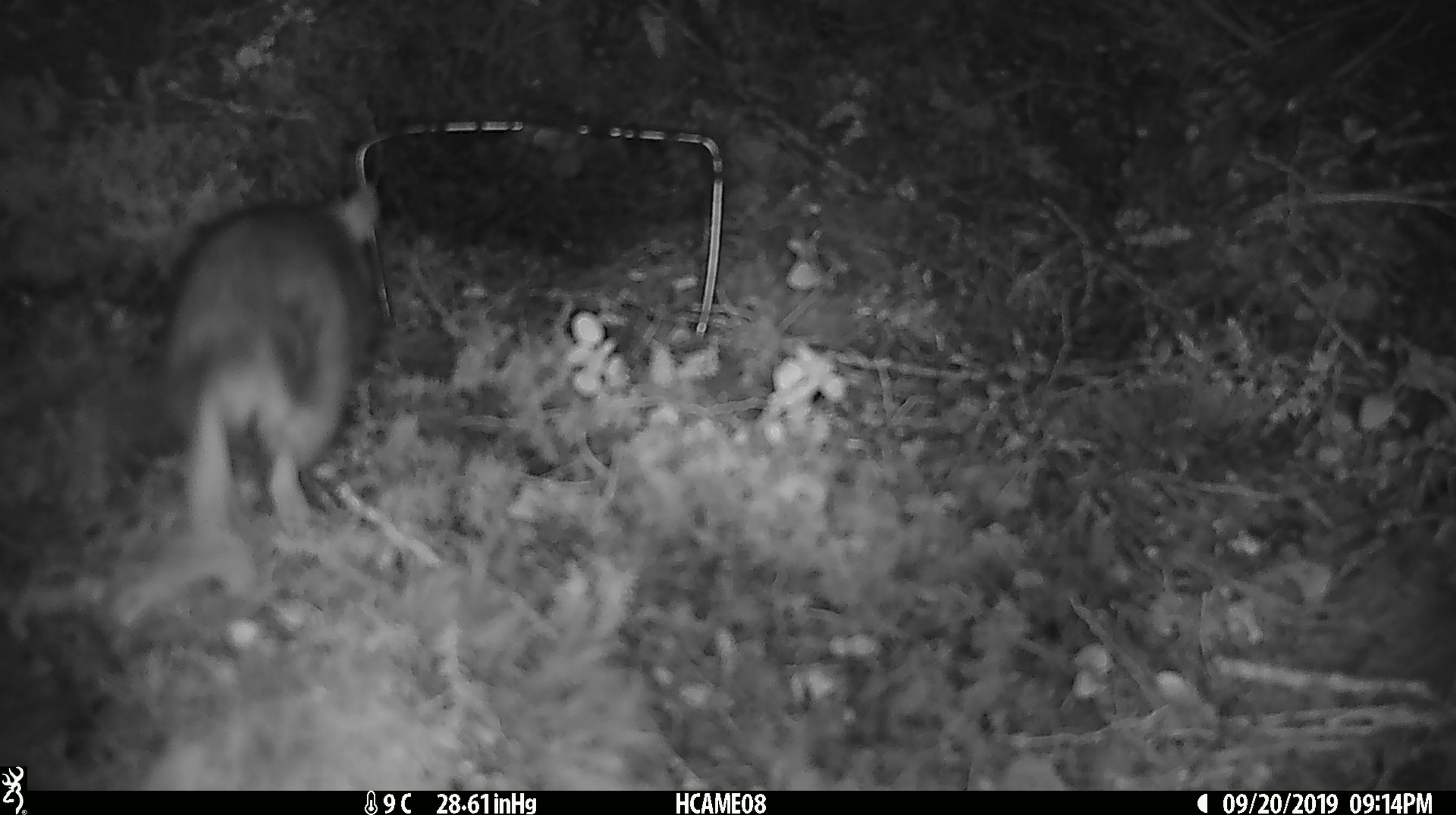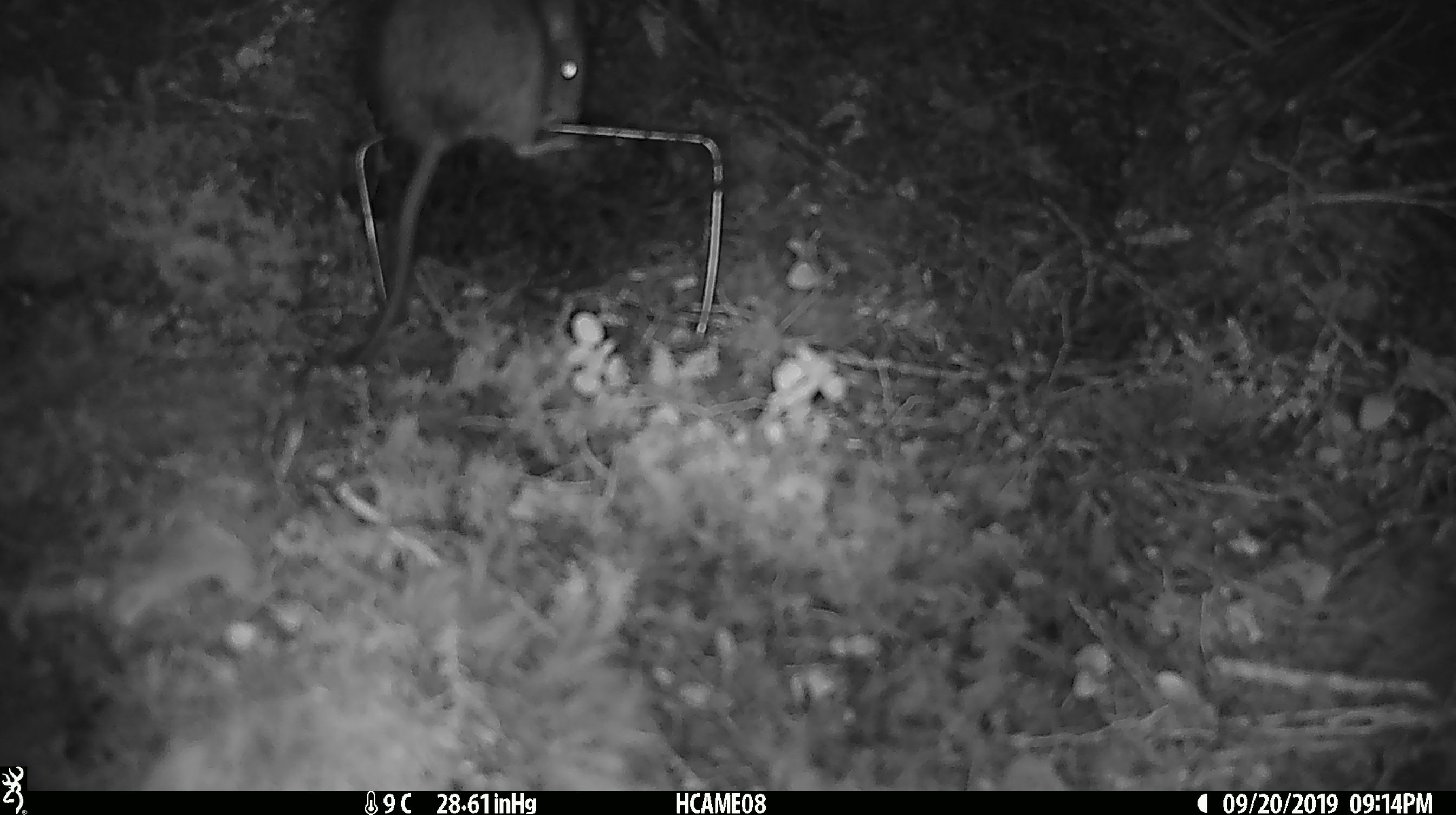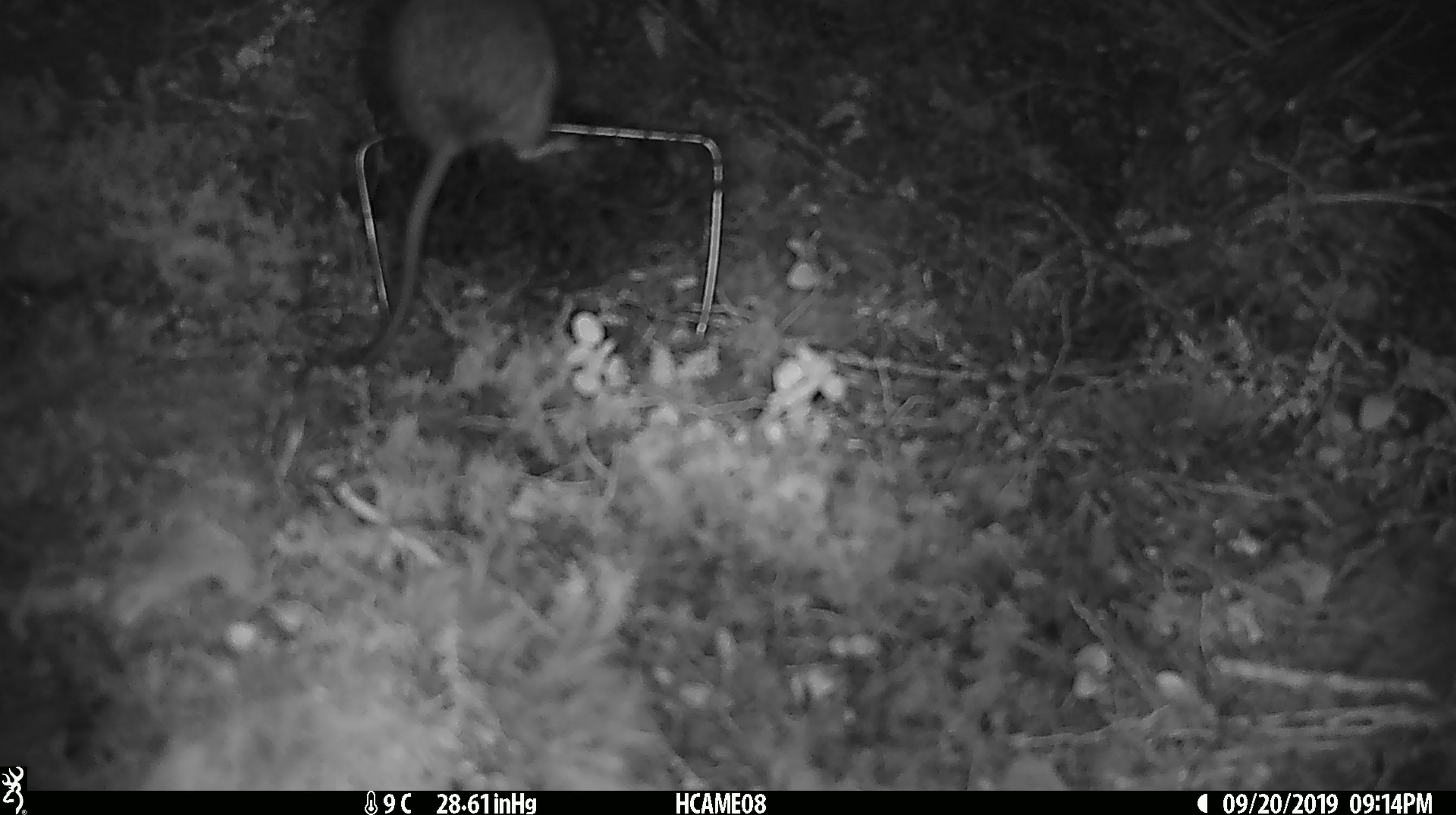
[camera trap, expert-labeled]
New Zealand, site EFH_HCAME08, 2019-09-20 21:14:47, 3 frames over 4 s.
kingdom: Animalia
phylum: Chordata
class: Mammalia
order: Rodentia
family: Muridae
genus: Rattus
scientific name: Rattus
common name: rat